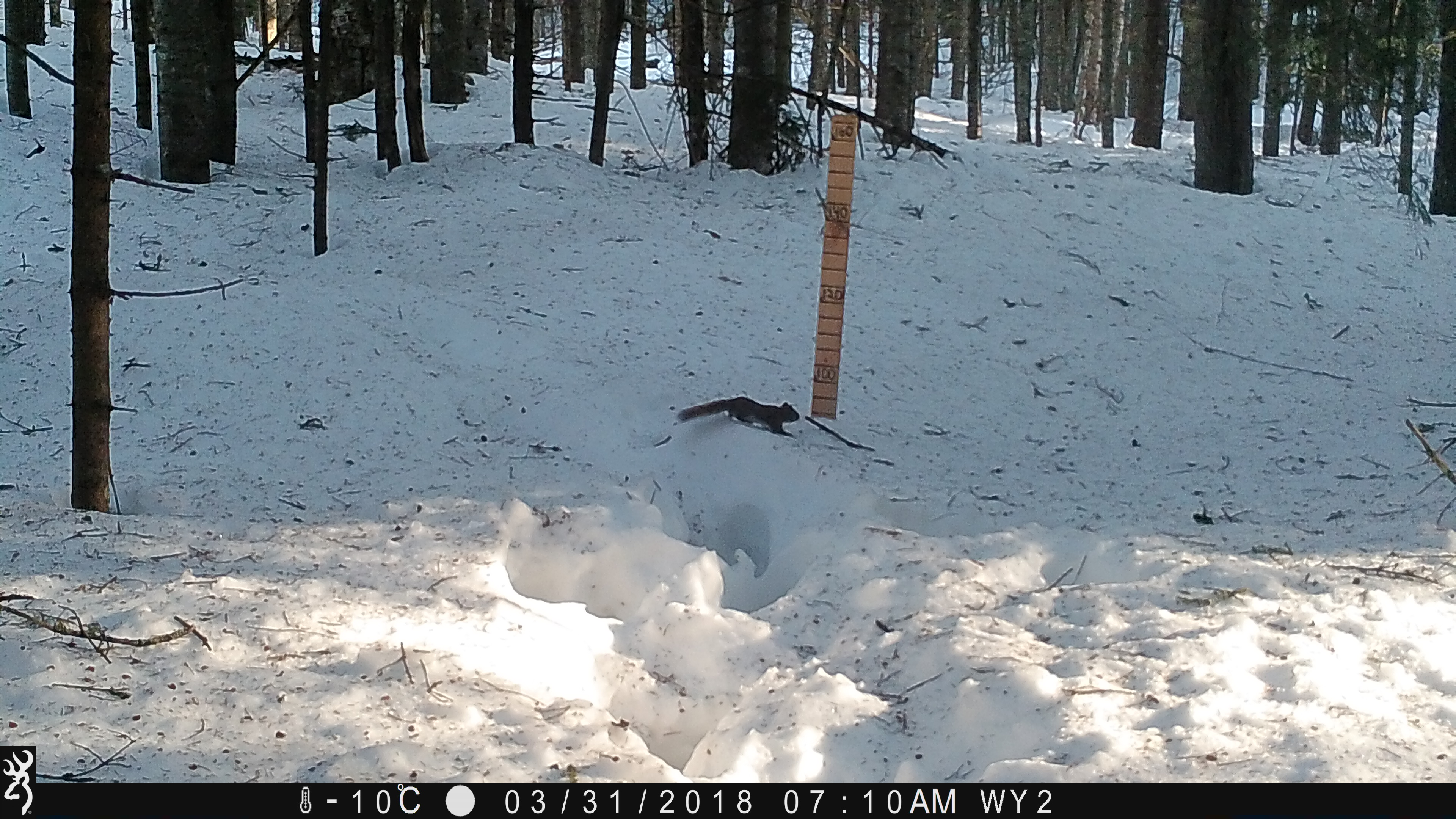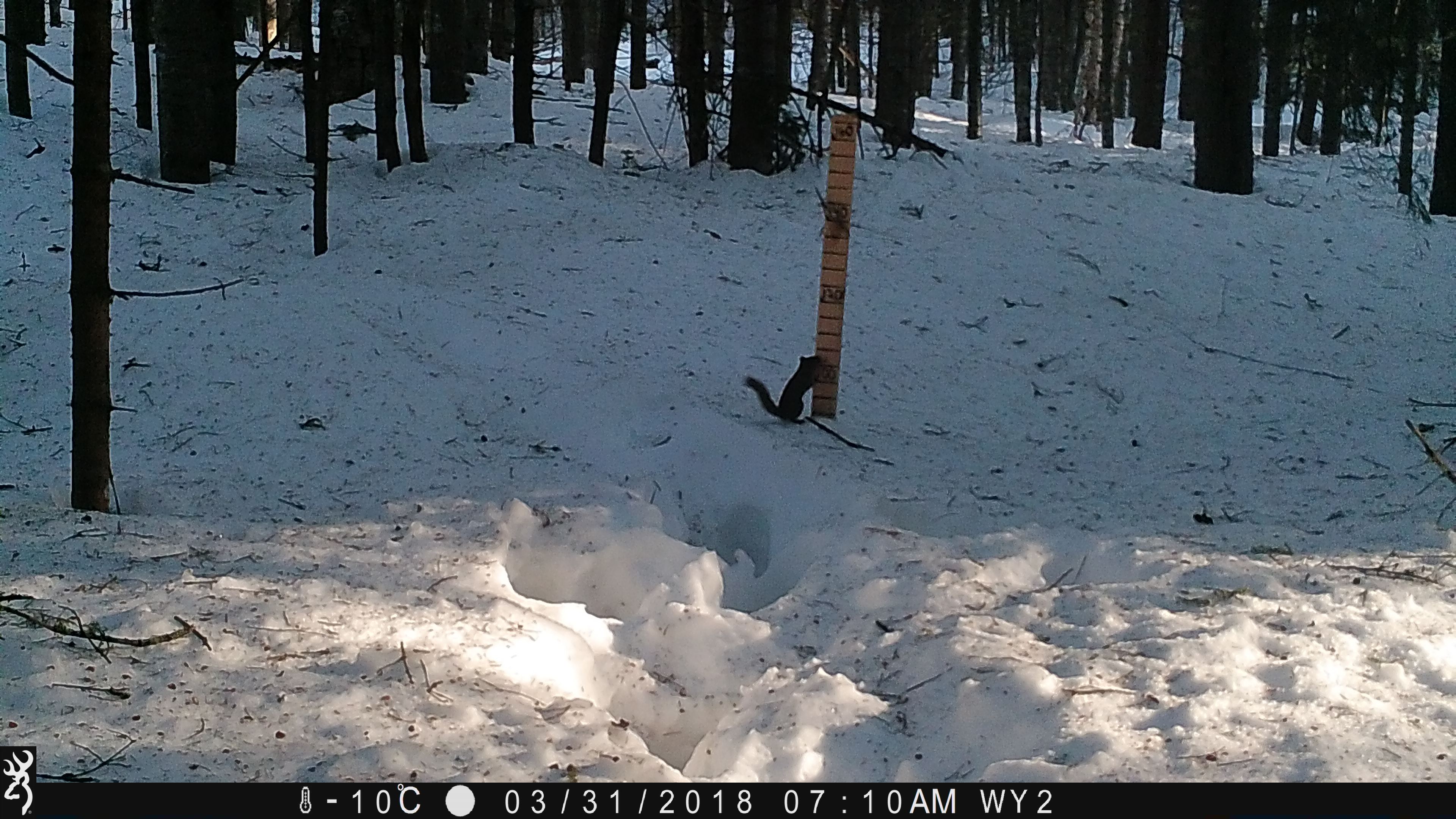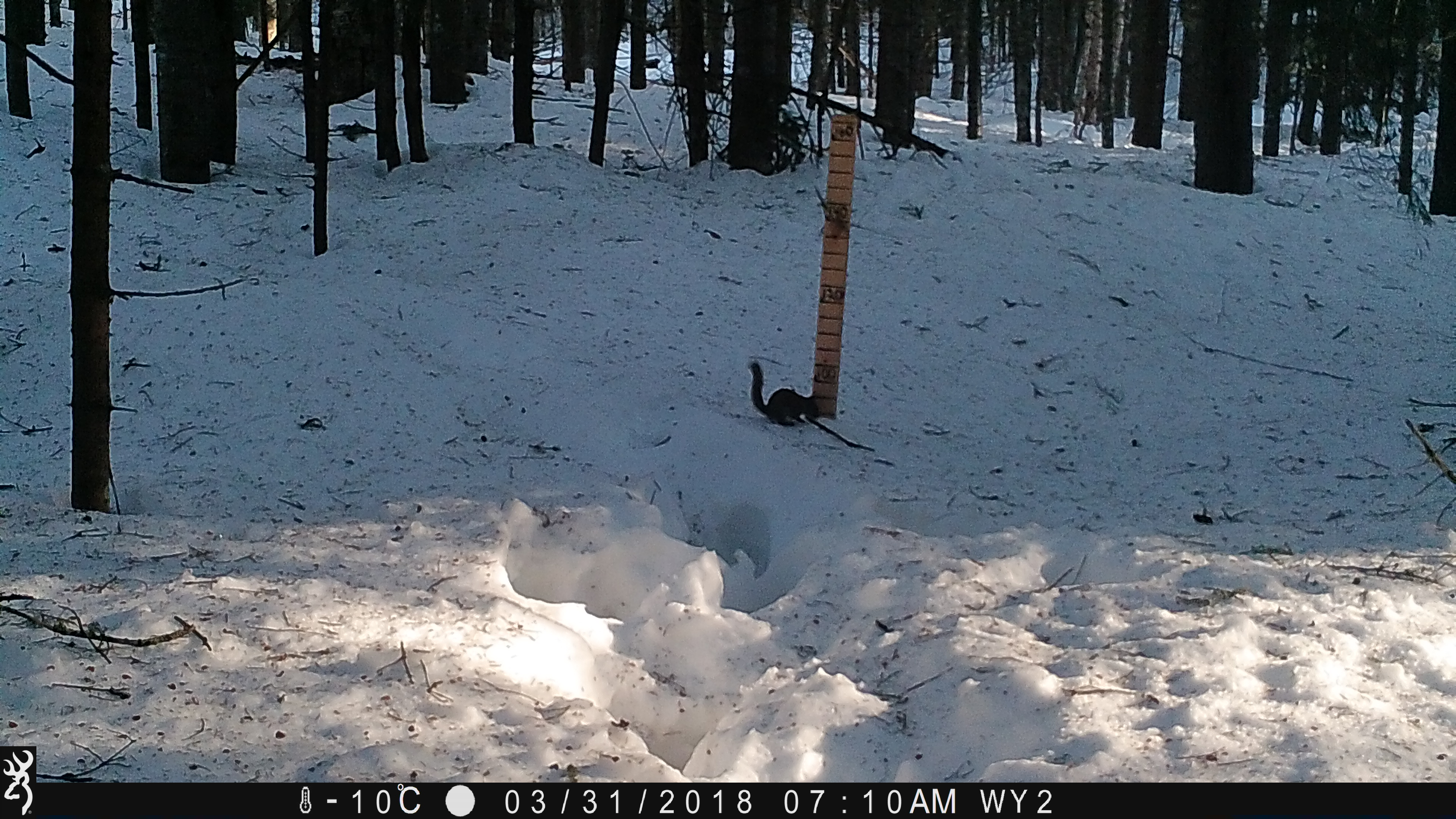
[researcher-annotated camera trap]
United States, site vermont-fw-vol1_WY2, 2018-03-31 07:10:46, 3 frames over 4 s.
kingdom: Animalia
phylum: Chordata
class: Mammalia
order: Rodentia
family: Sciuridae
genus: Tamiasciurus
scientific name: Tamiasciurus hudsonicus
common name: red squirrel